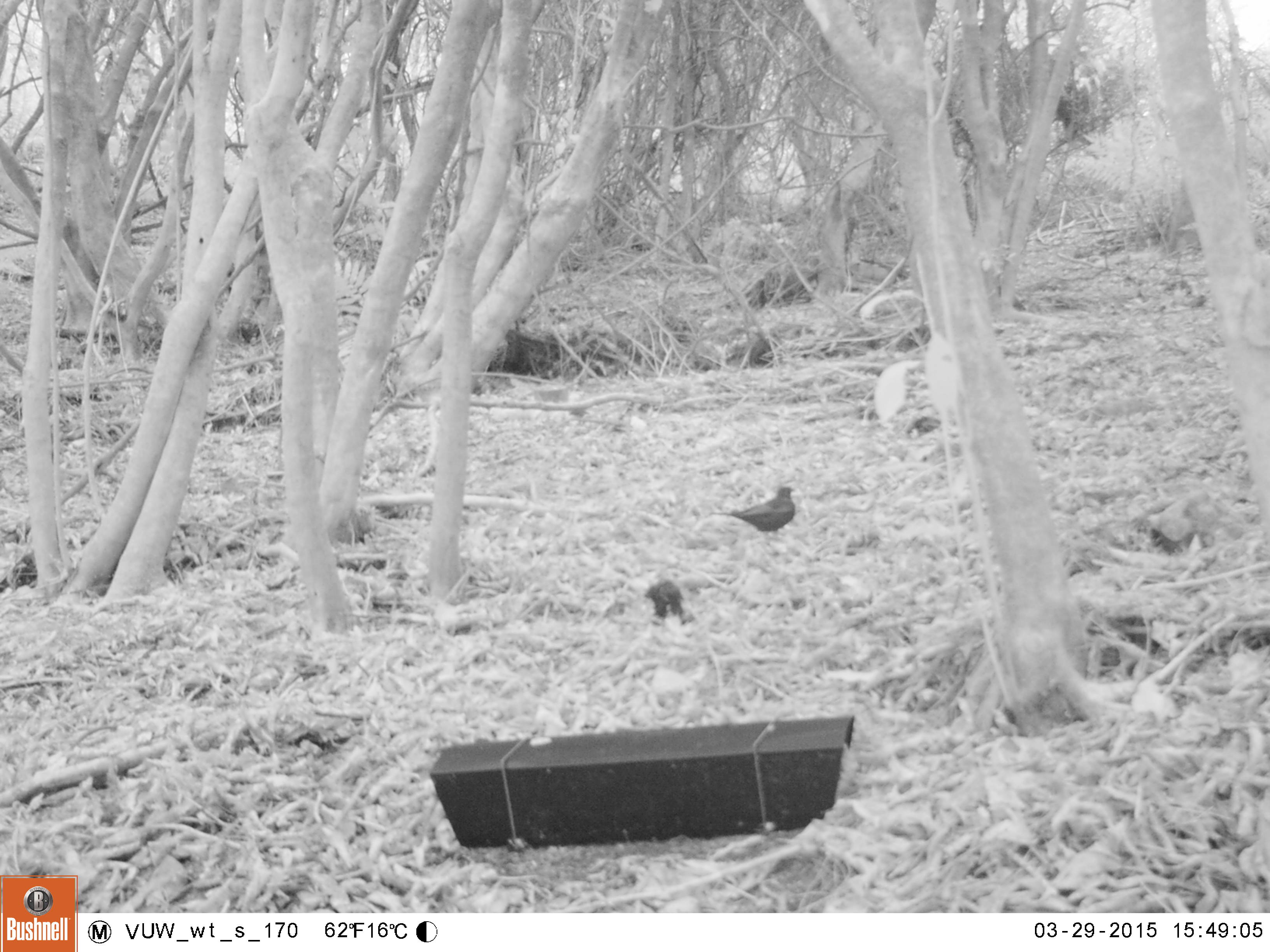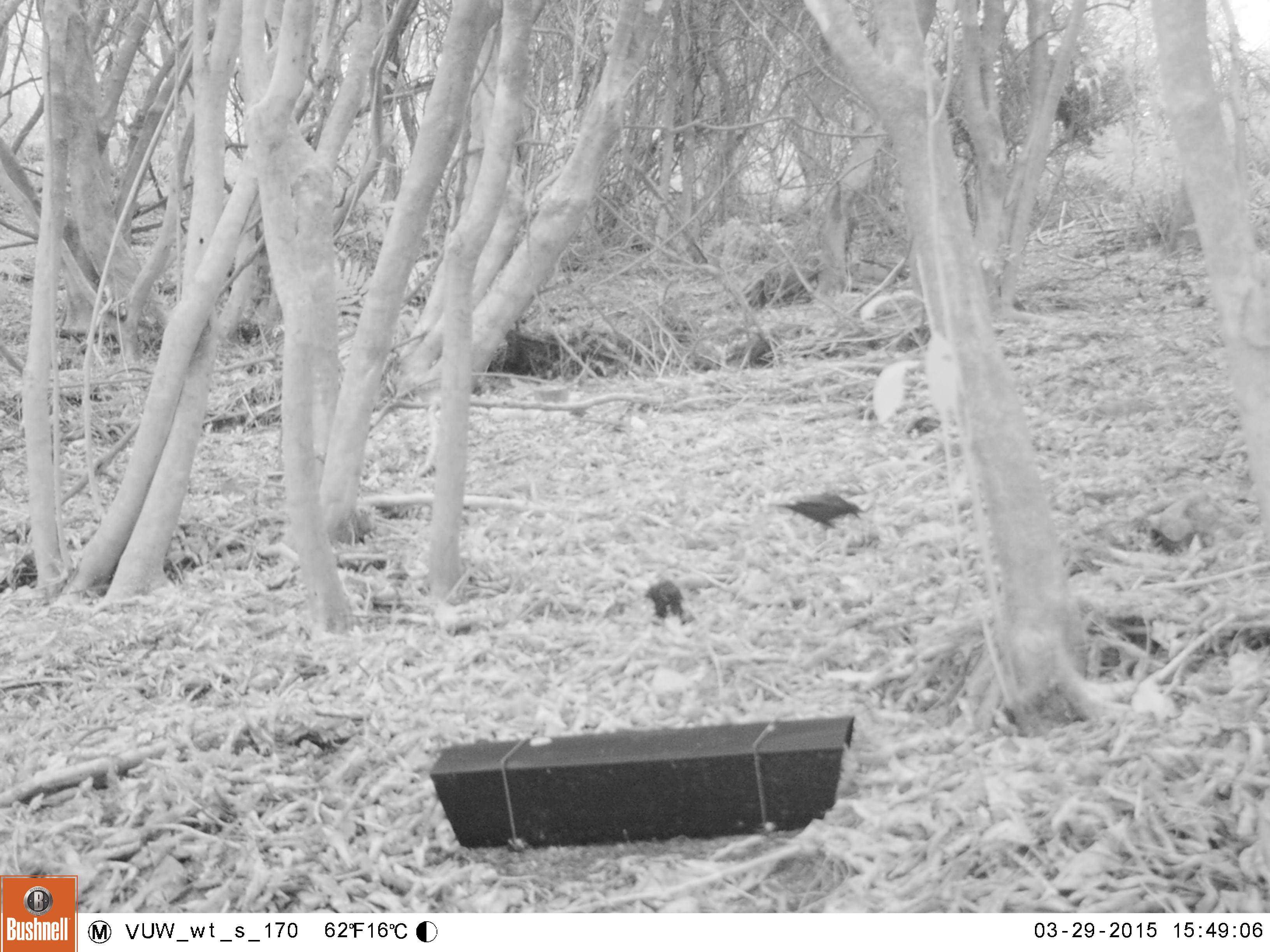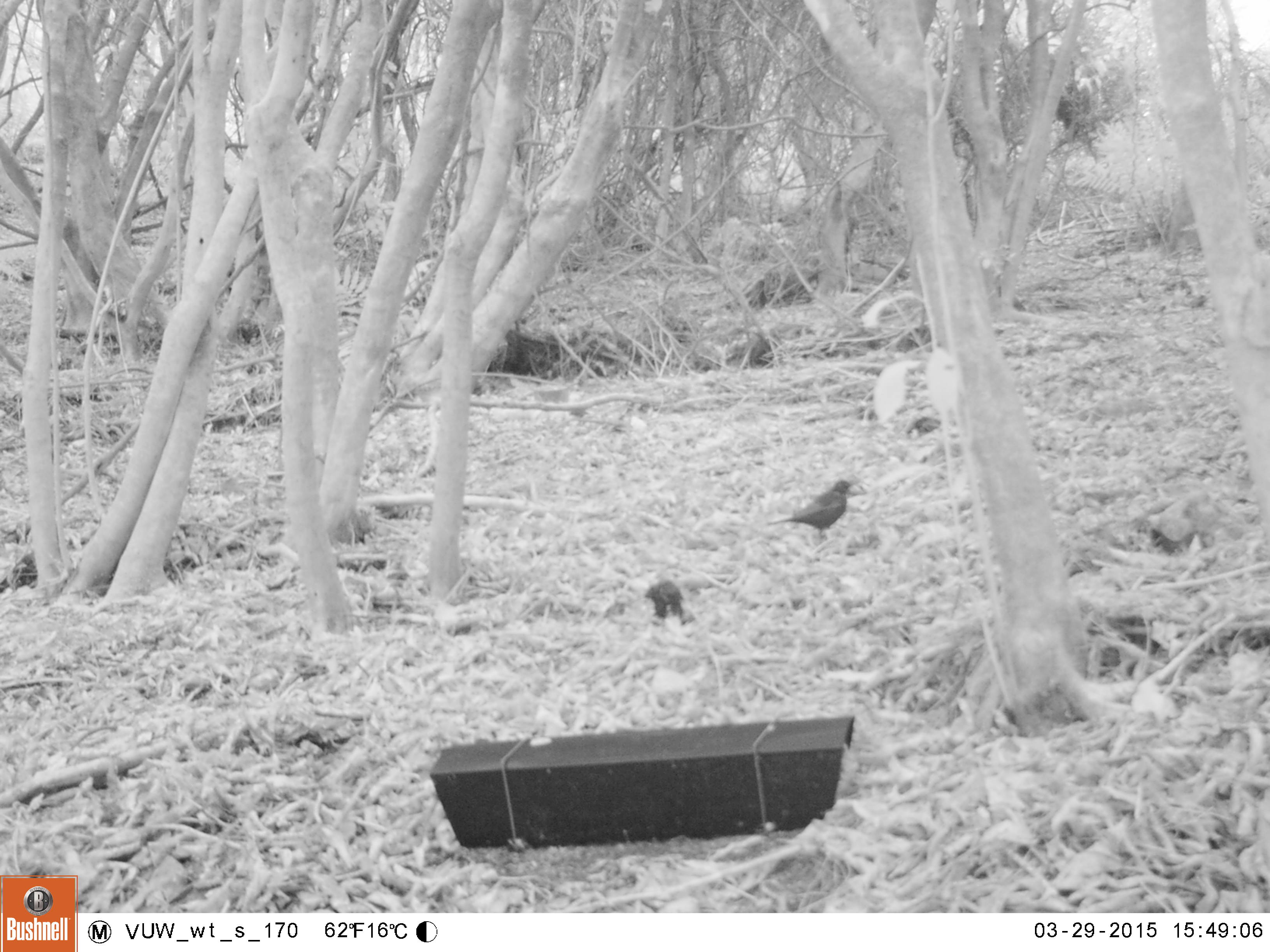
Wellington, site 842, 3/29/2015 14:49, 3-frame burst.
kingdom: Animalia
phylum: Chordata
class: Aves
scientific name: Aves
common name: bird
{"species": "bird (Aves)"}